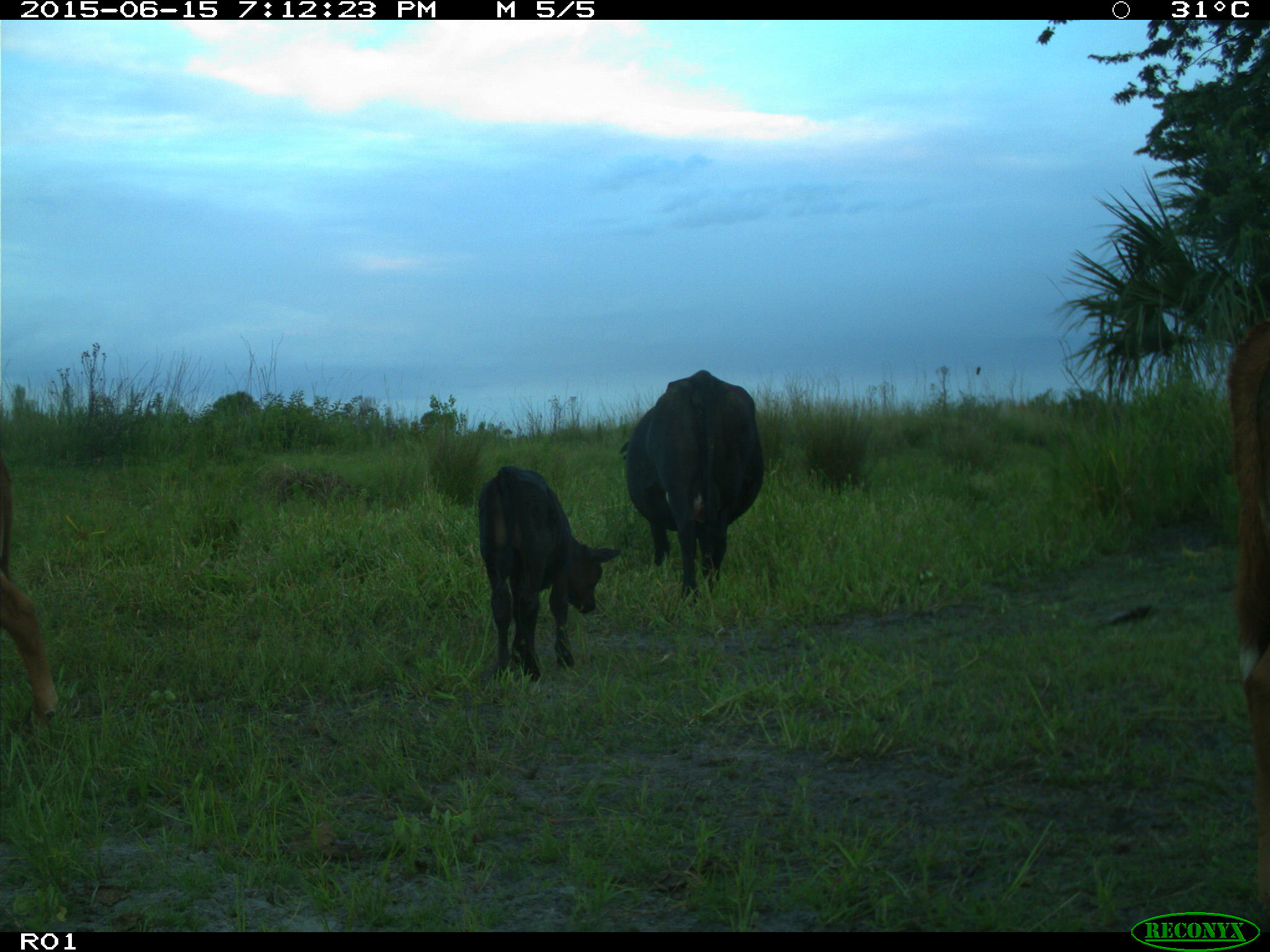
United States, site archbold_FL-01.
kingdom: Animalia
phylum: Chordata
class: Mammalia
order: Artiodactyla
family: Bovidae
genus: Bos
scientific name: Bos taurus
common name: domestic cow